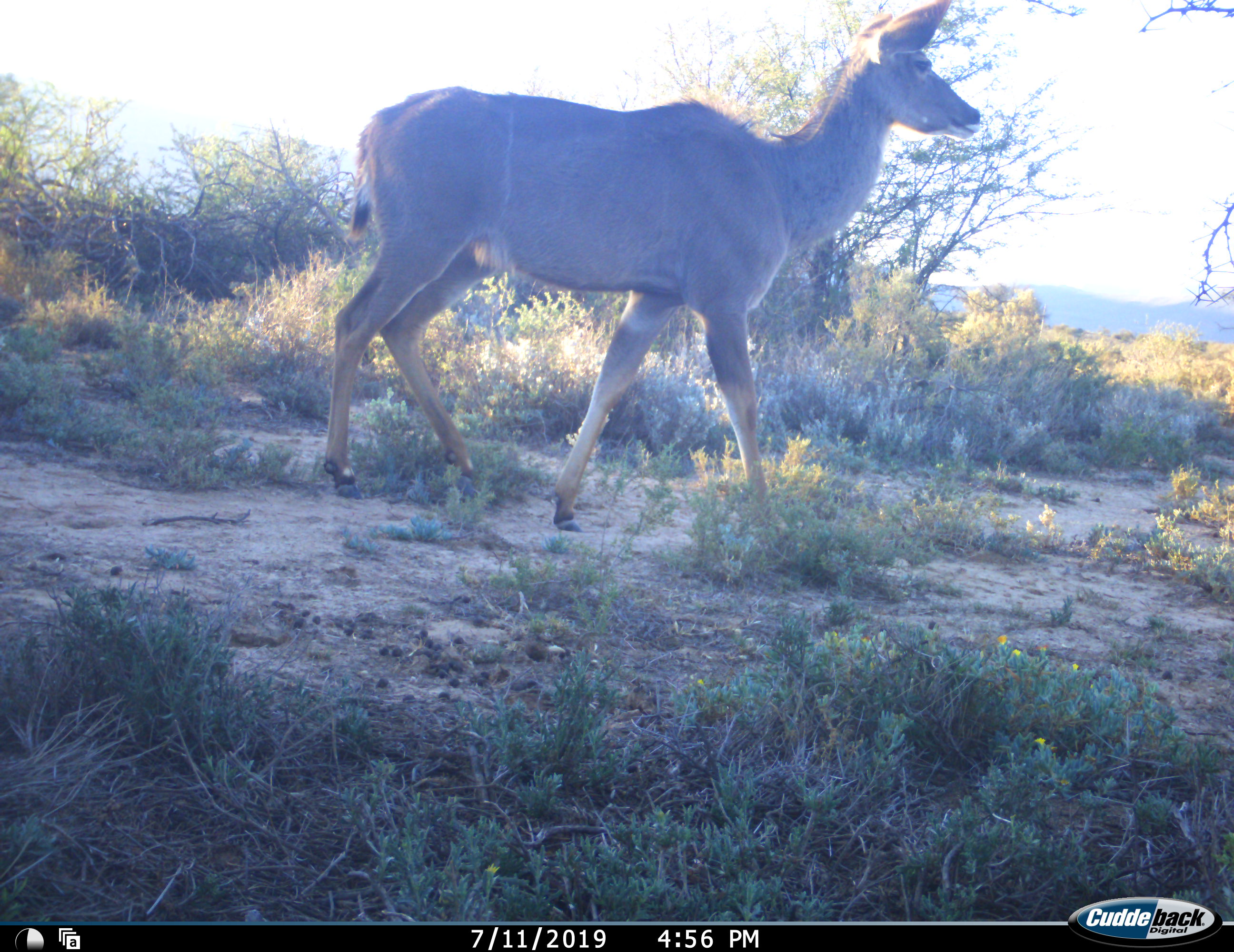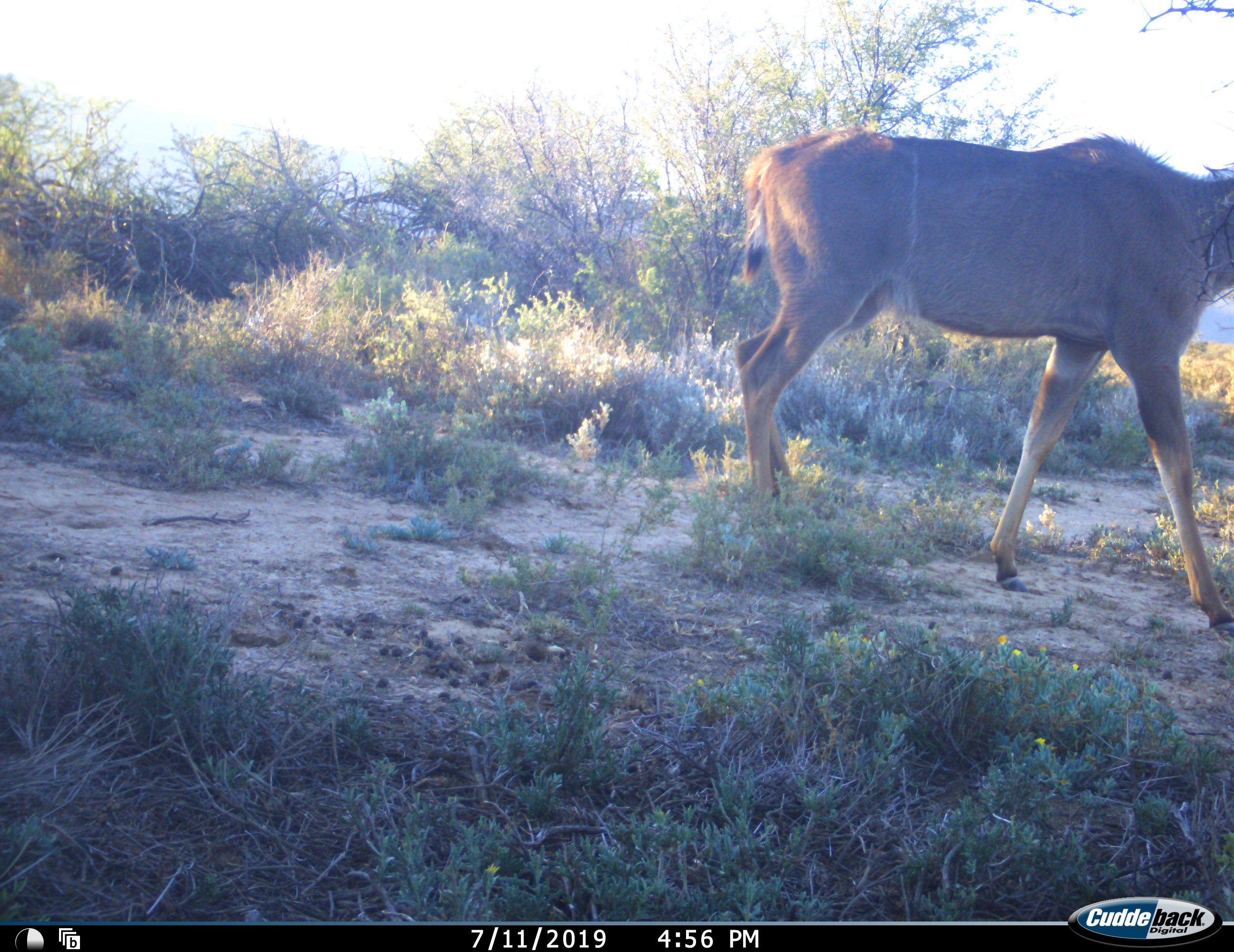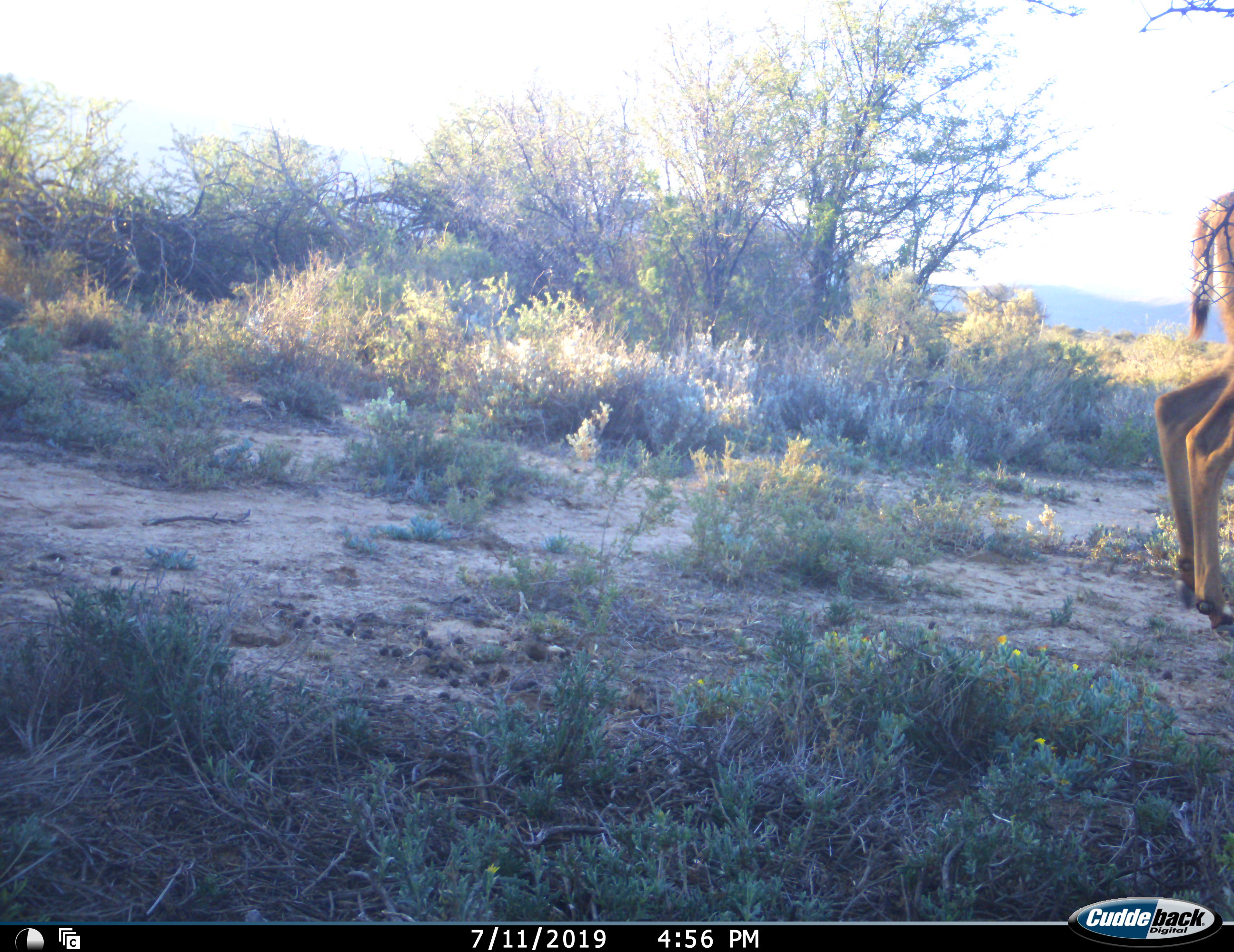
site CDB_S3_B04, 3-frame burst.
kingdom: Animalia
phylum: Chordata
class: Mammalia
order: Artiodactyla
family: Bovidae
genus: Tragelaphus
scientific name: Tragelaphus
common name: kudu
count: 1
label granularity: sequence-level